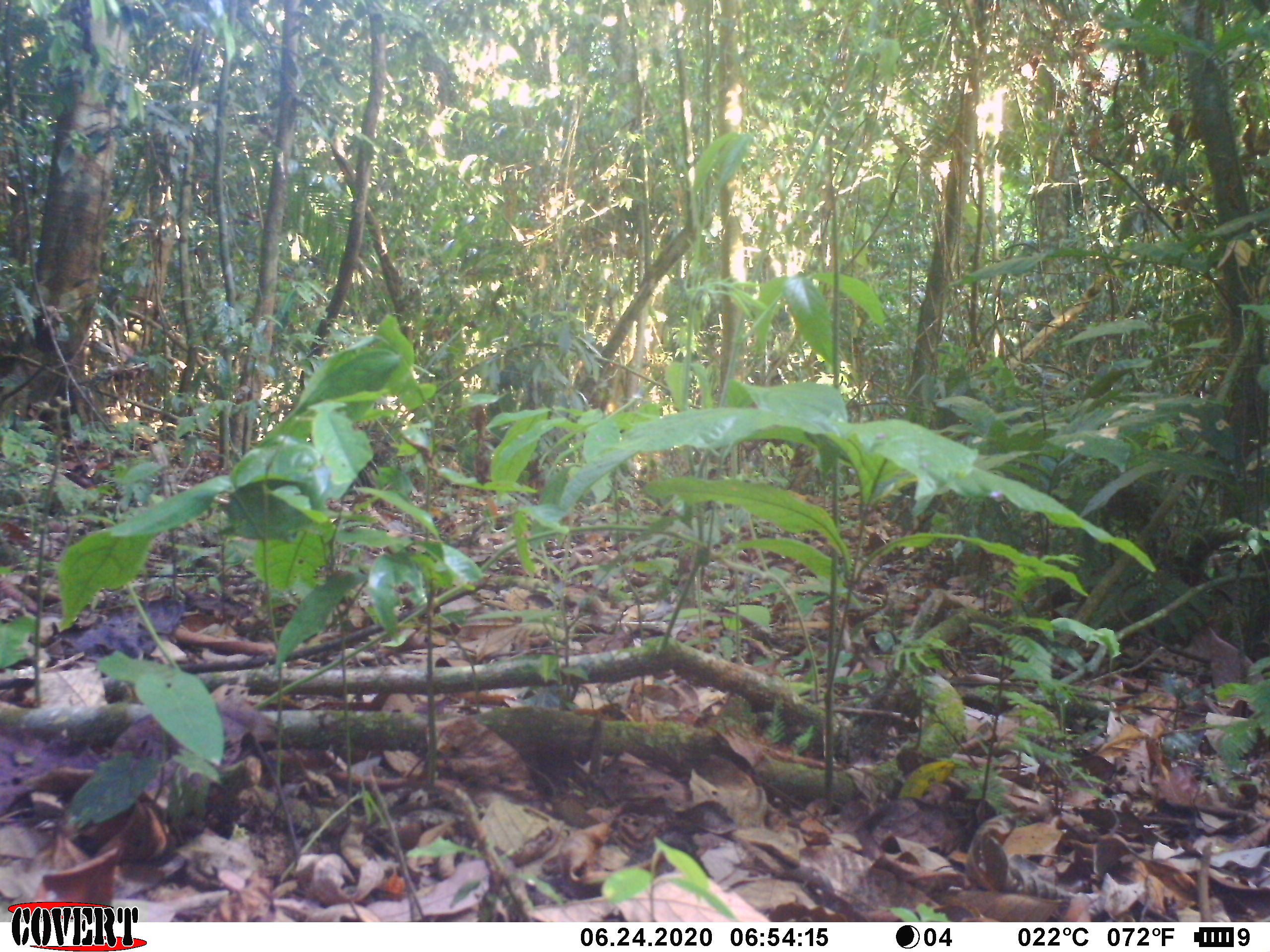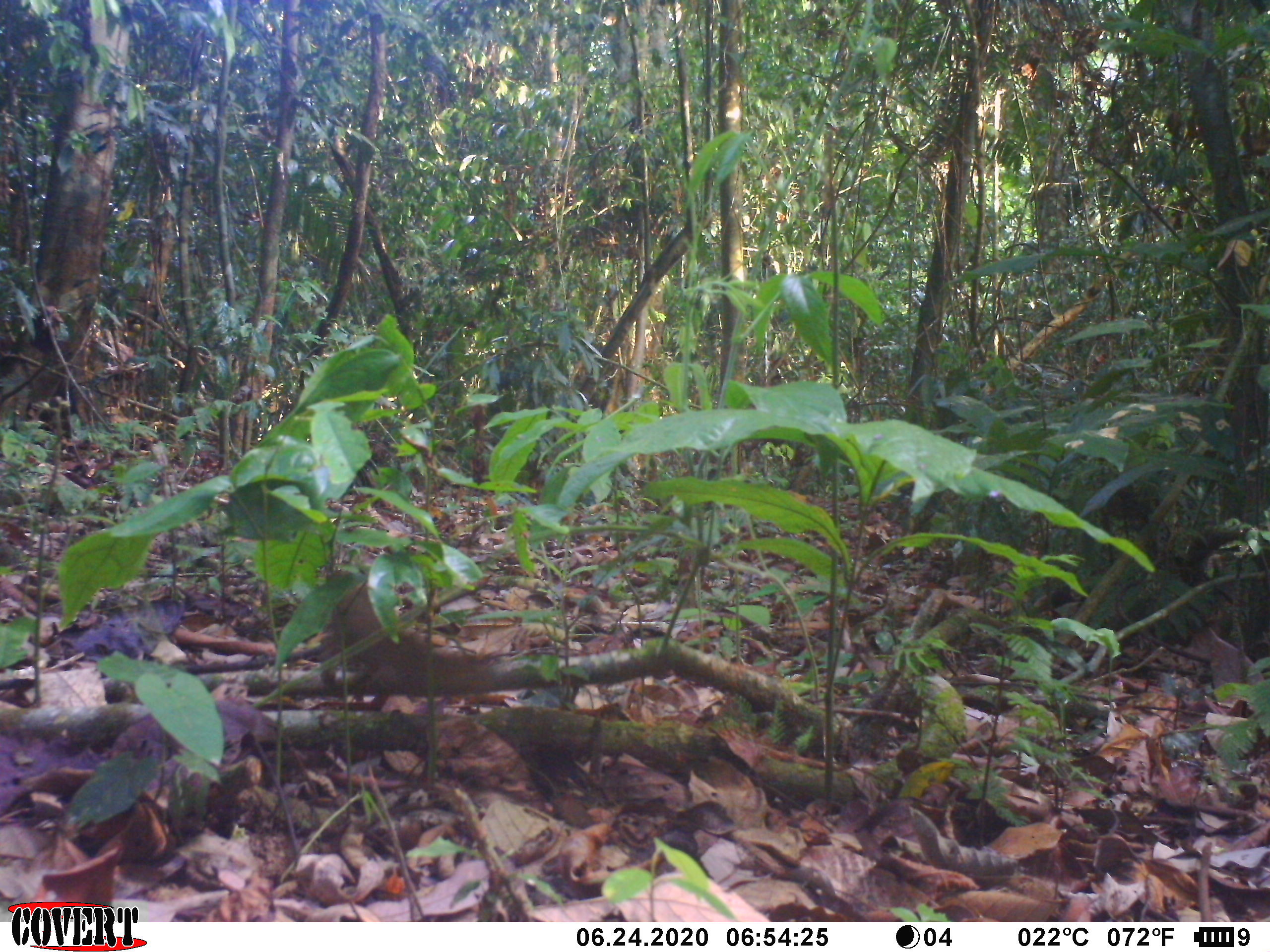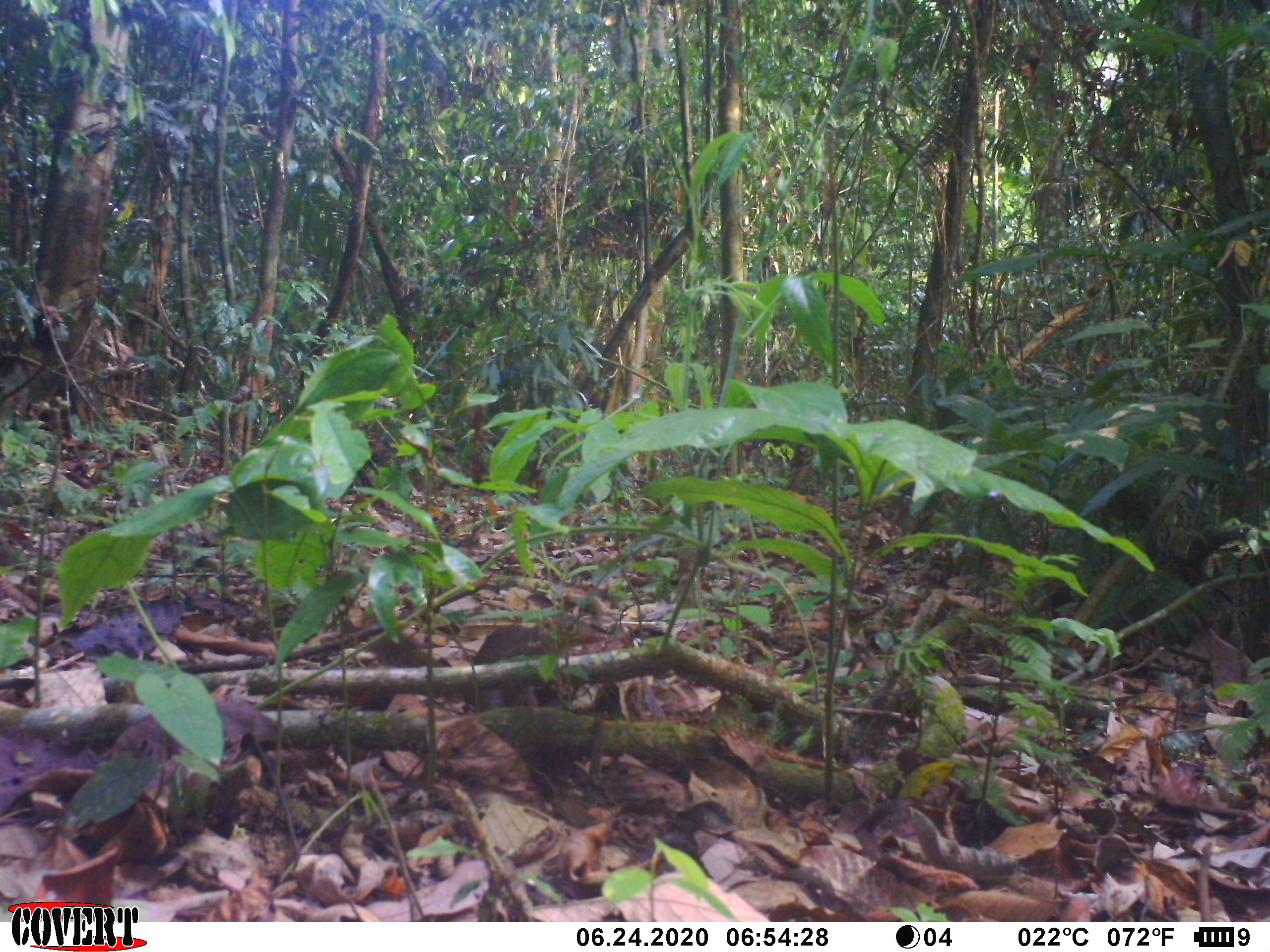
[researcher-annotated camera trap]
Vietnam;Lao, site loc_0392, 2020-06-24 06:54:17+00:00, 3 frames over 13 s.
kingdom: Animalia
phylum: Chordata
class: Mammalia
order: Scandentia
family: Tupaiidae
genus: Tupaia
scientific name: Tupaia belangeri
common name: northern treeshrew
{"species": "northern treeshrew (Tupaia belangeri)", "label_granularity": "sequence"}